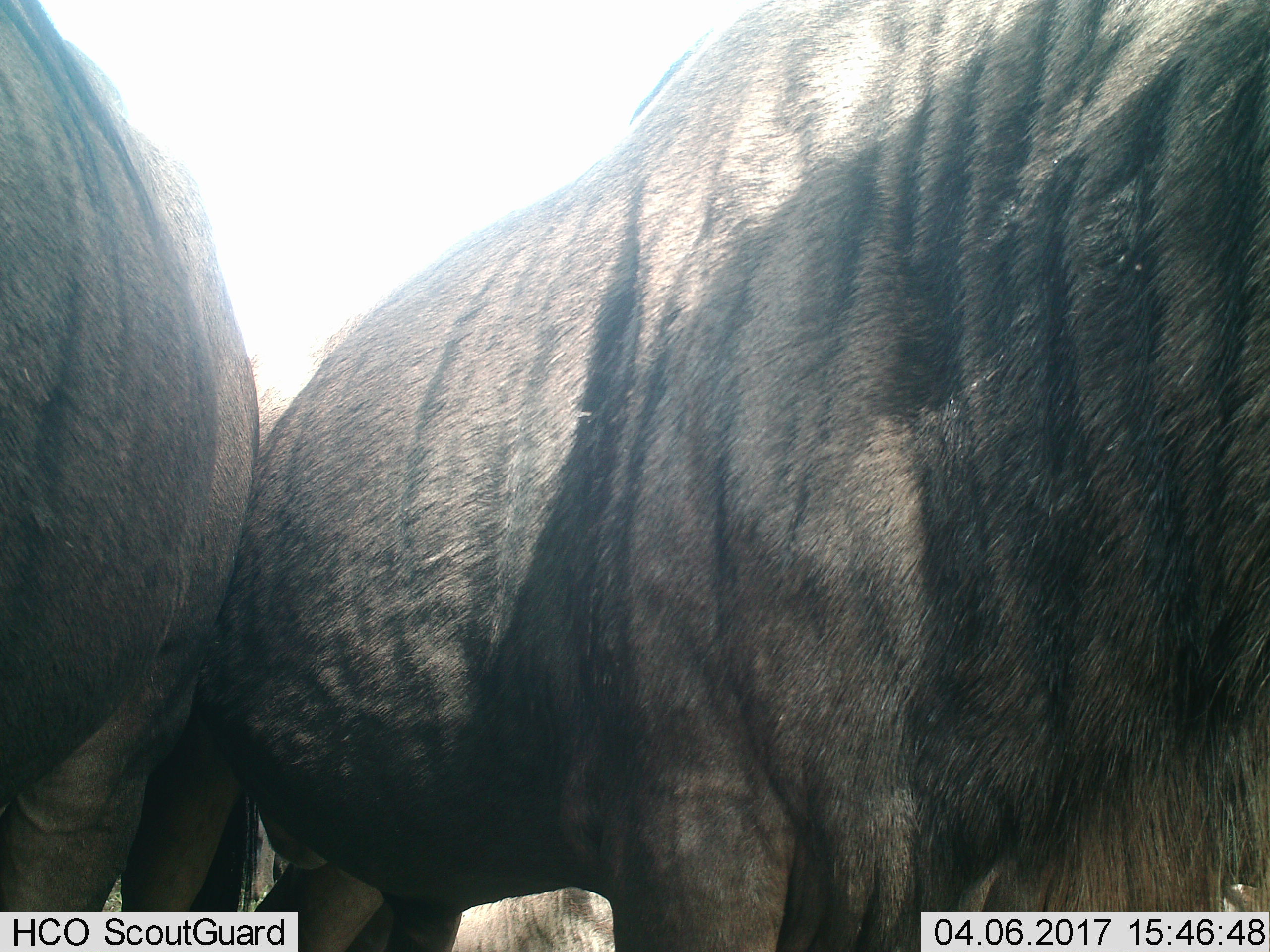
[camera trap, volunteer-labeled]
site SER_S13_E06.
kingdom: Animalia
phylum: Chordata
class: Mammalia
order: Artiodactyla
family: Bovidae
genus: Connochaetes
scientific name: Connochaetes taurinus taurinus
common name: blue wildebeest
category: wildebeestblue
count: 2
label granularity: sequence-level